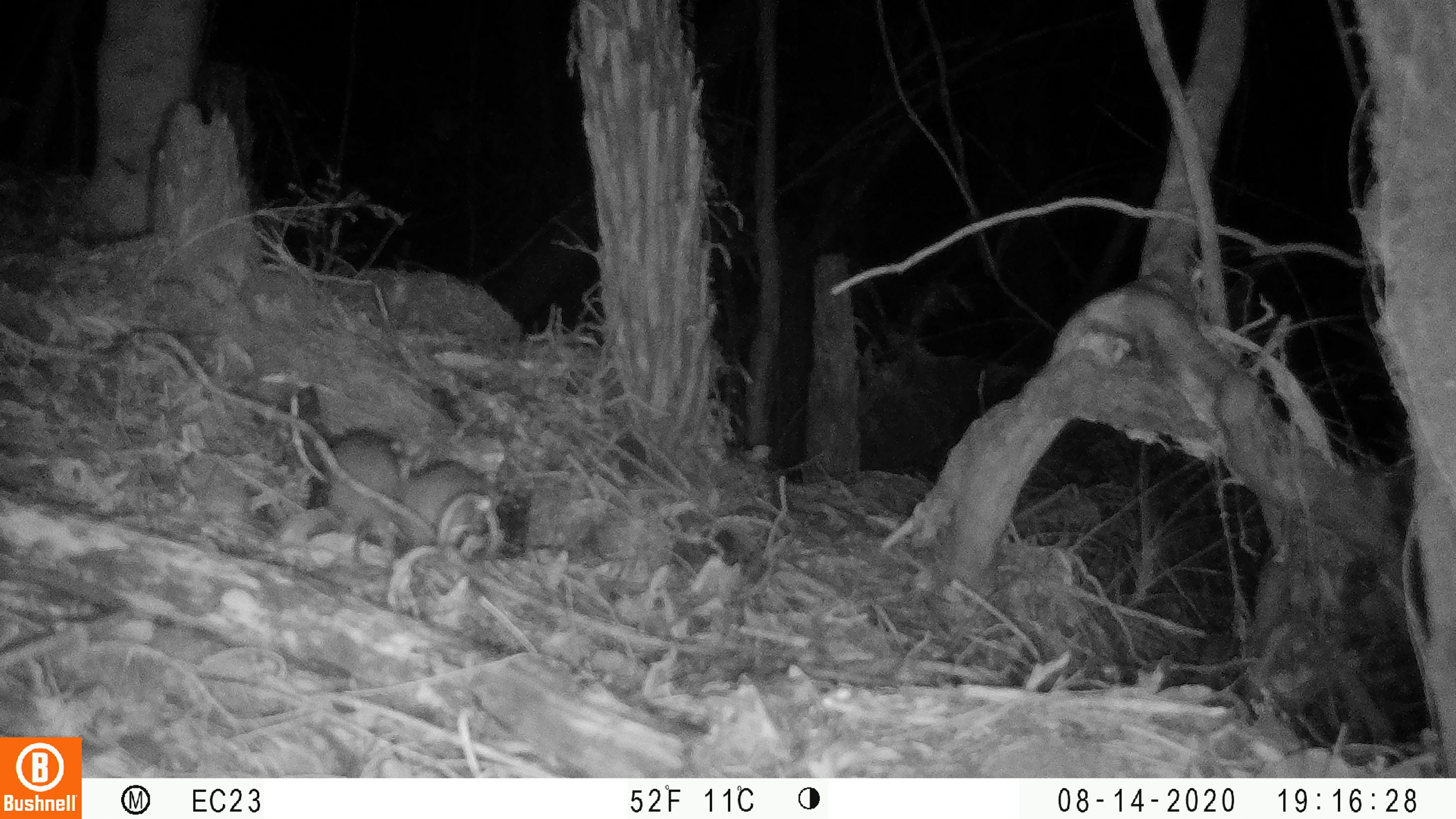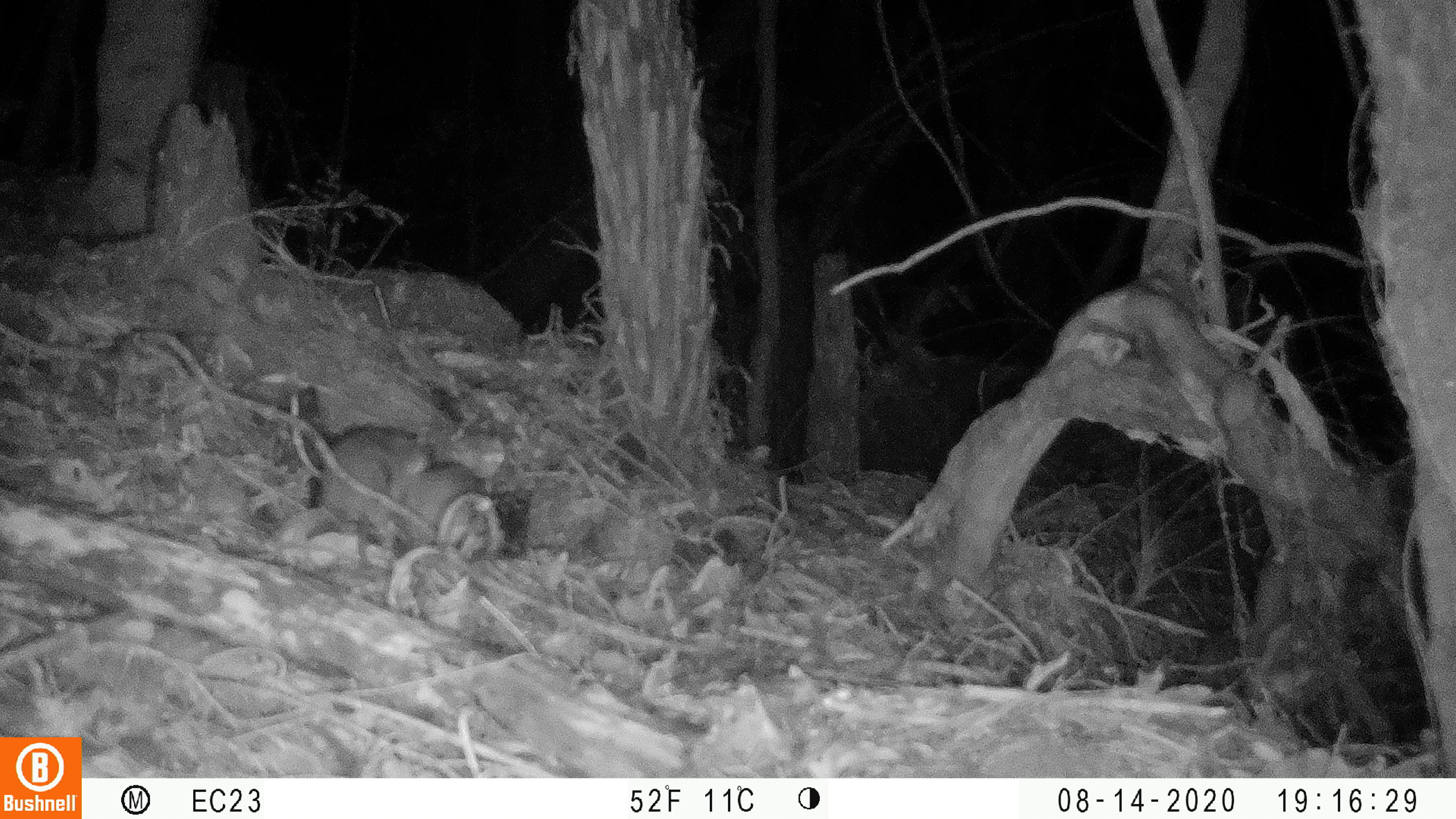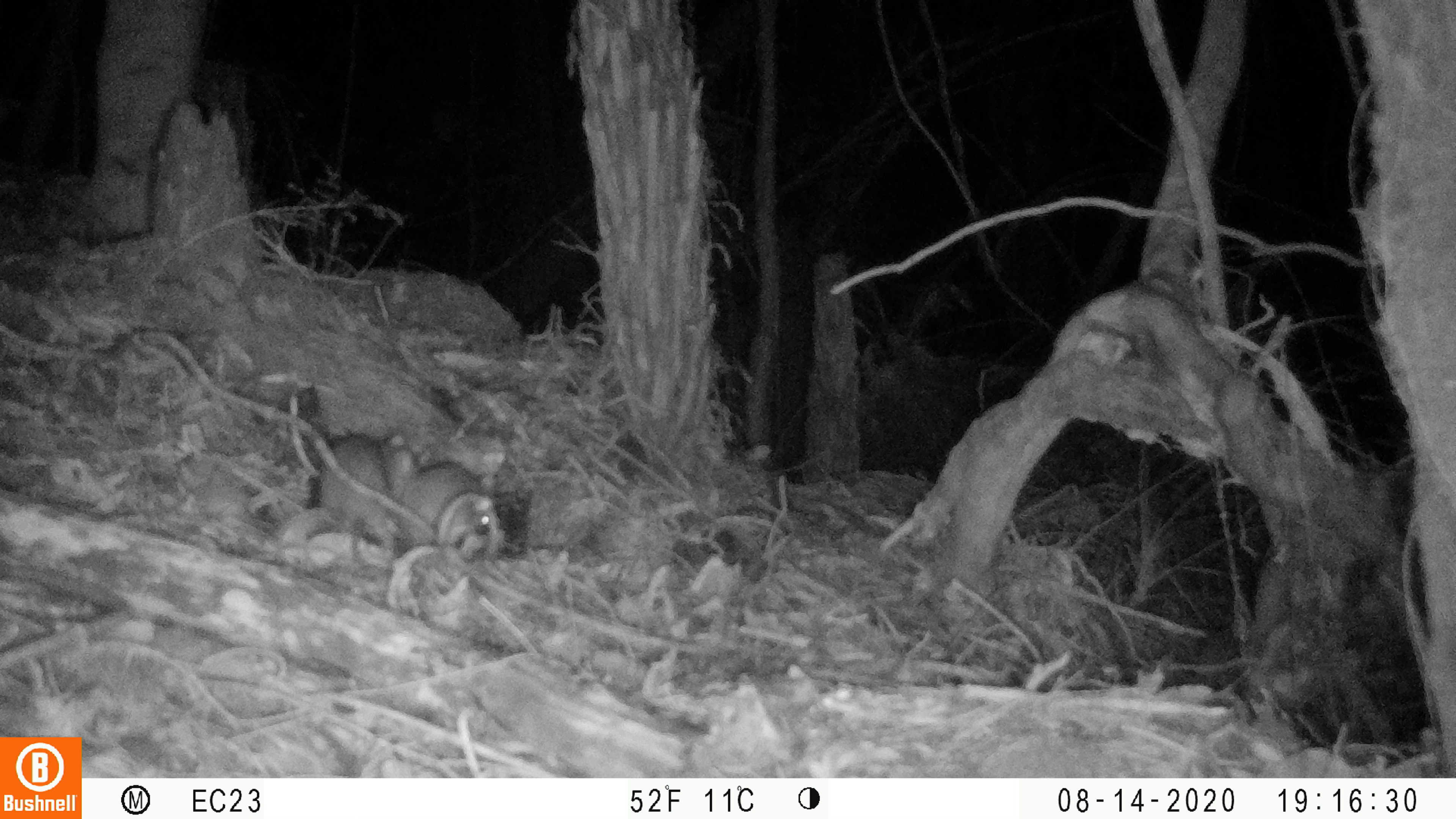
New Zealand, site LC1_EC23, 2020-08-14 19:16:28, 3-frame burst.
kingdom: Animalia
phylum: Chordata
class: Mammalia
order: Rodentia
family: Muridae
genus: Rattus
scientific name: Rattus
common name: rat